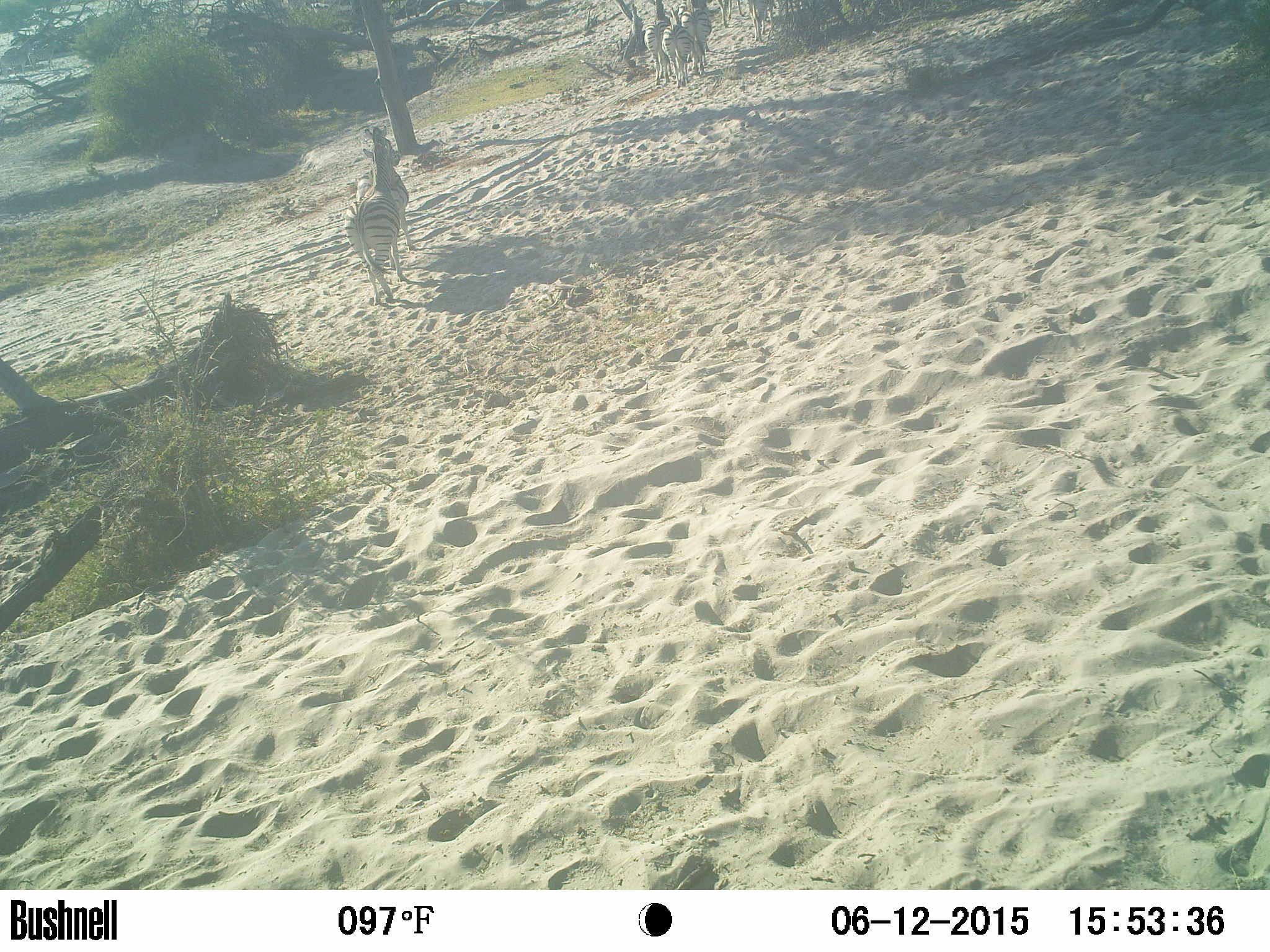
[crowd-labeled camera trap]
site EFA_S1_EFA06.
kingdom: Animalia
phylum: Chordata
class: Mammalia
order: Perissodactyla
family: Equidae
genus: Equus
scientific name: Equus quagga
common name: plains zebra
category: zebraplains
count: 5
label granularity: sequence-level